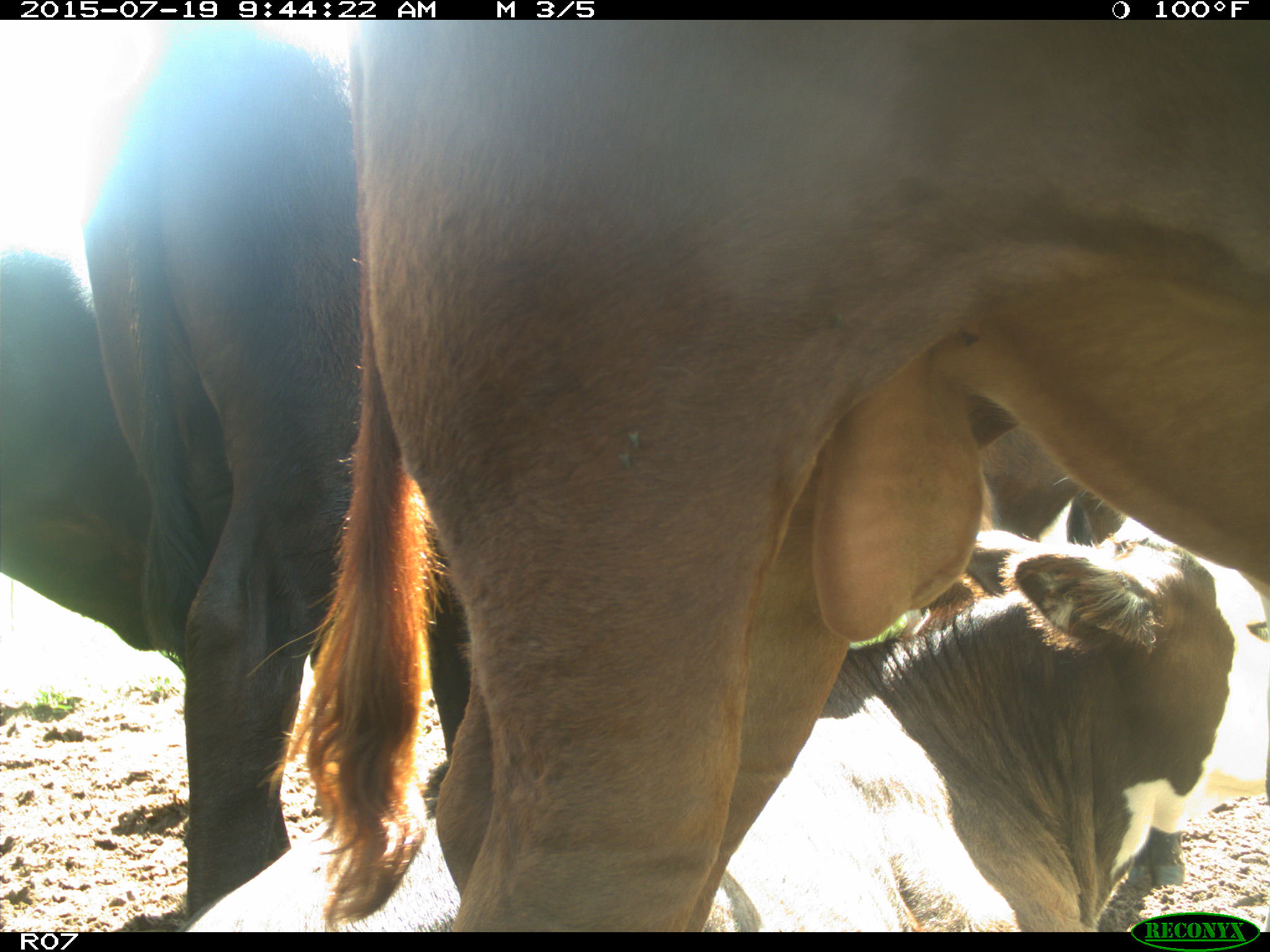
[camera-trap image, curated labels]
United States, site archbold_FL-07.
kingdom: Animalia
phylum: Chordata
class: Mammalia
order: Artiodactyla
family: Bovidae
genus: Bos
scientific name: Bos taurus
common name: domestic cow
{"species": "Bos taurus (domestic cow)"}